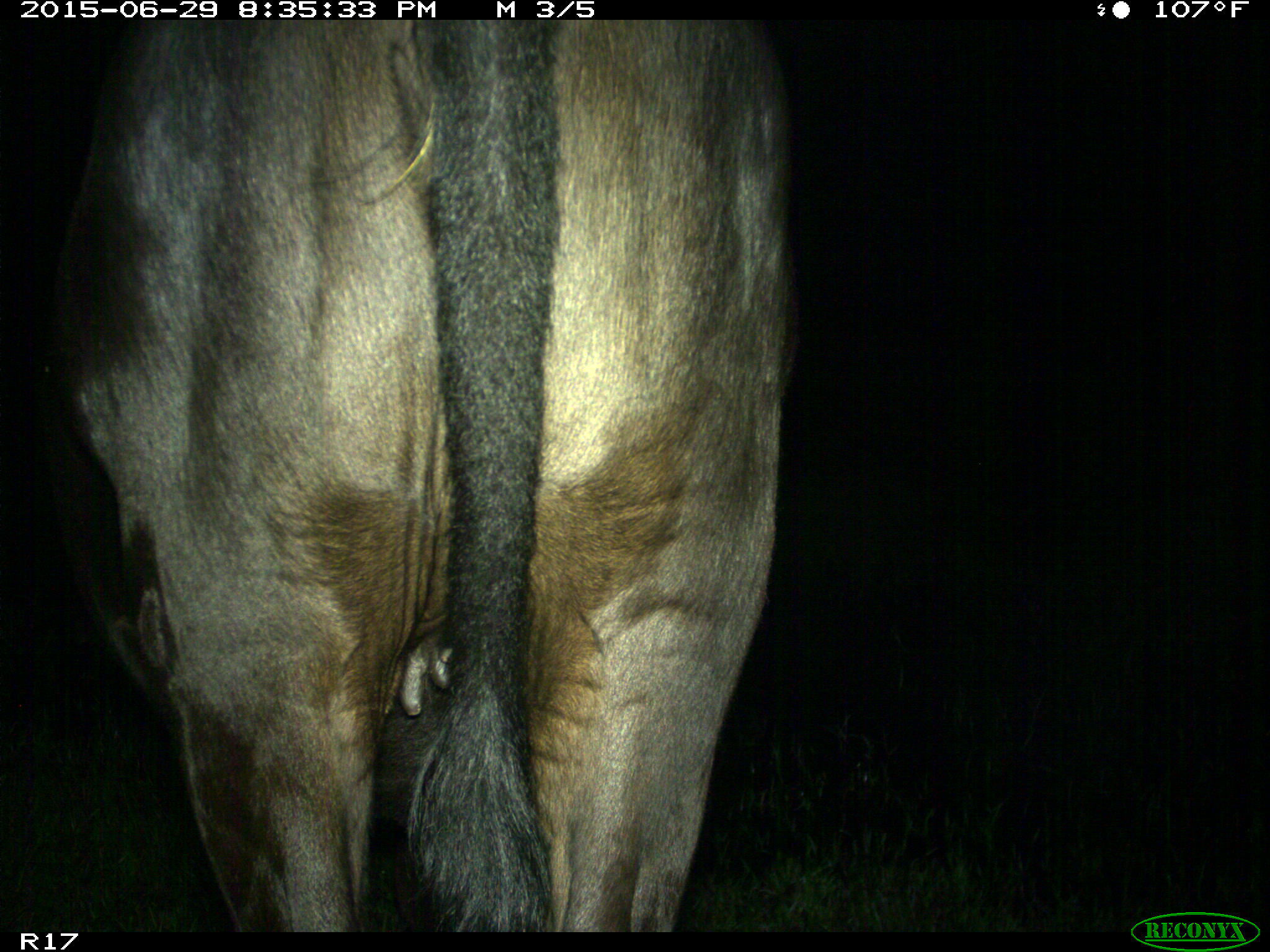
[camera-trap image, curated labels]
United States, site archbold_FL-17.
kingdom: Animalia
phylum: Chordata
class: Mammalia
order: Artiodactyla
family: Bovidae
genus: Bos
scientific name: Bos taurus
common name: domestic cow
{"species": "Bos taurus (domestic cow)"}